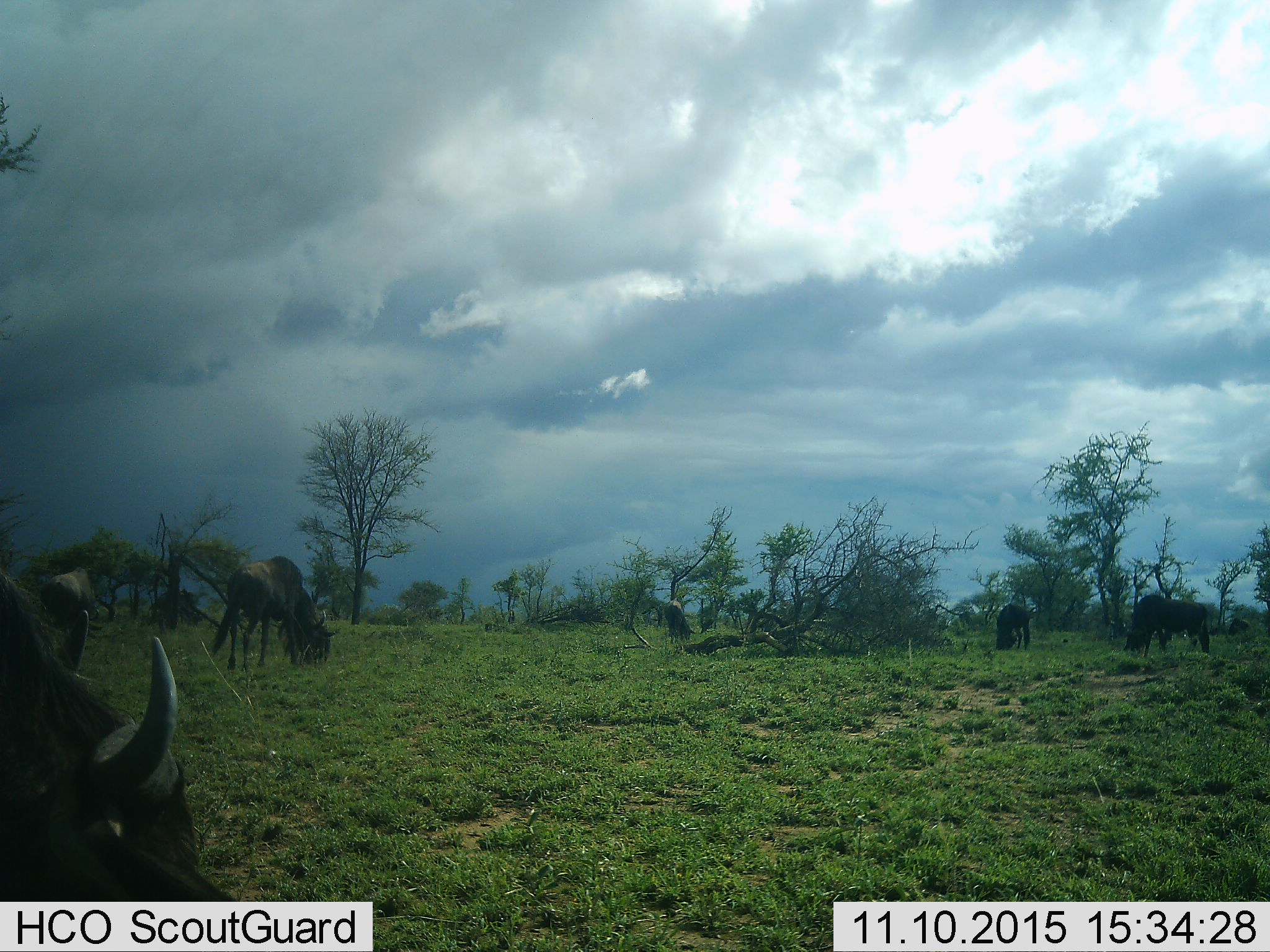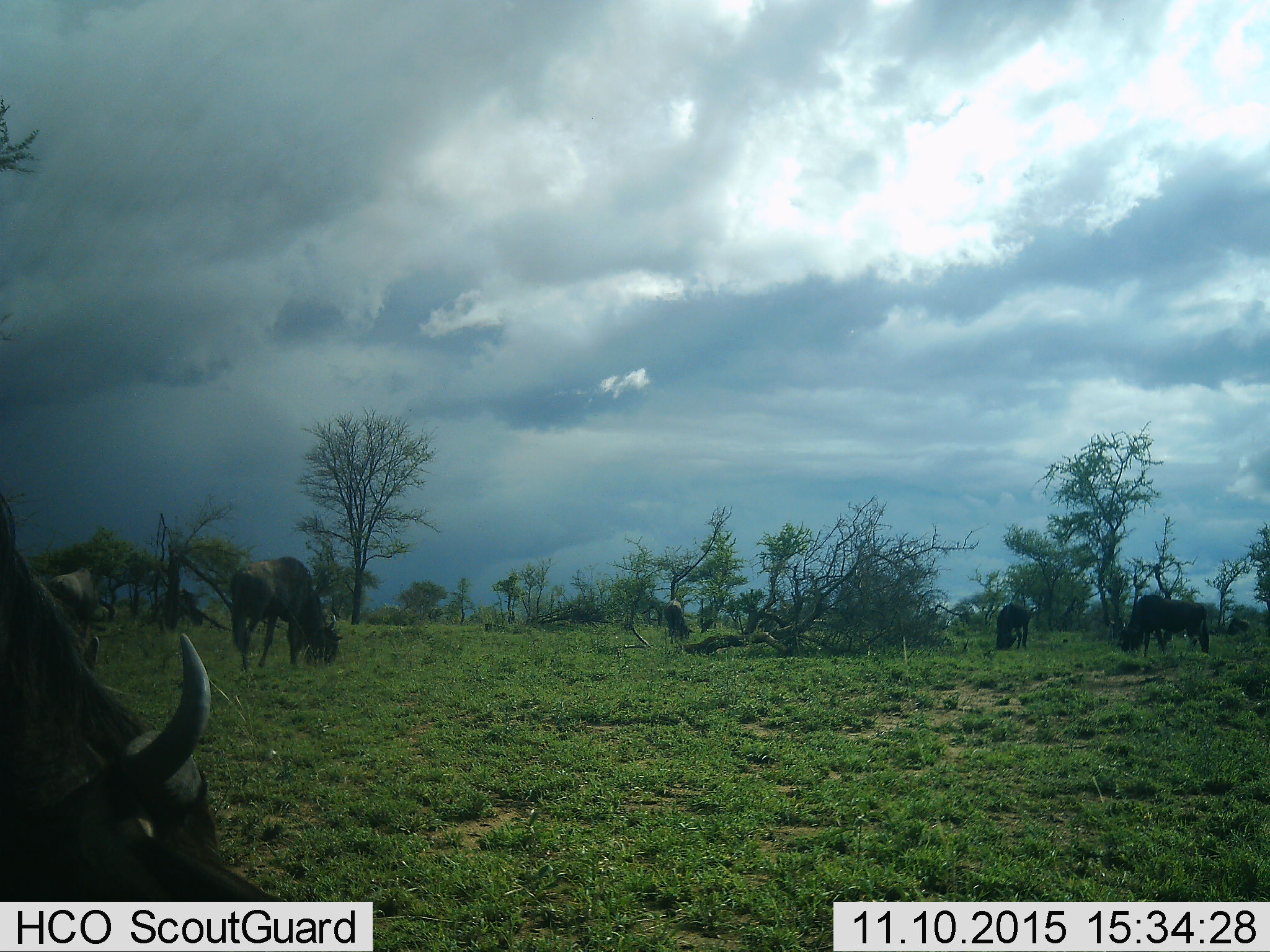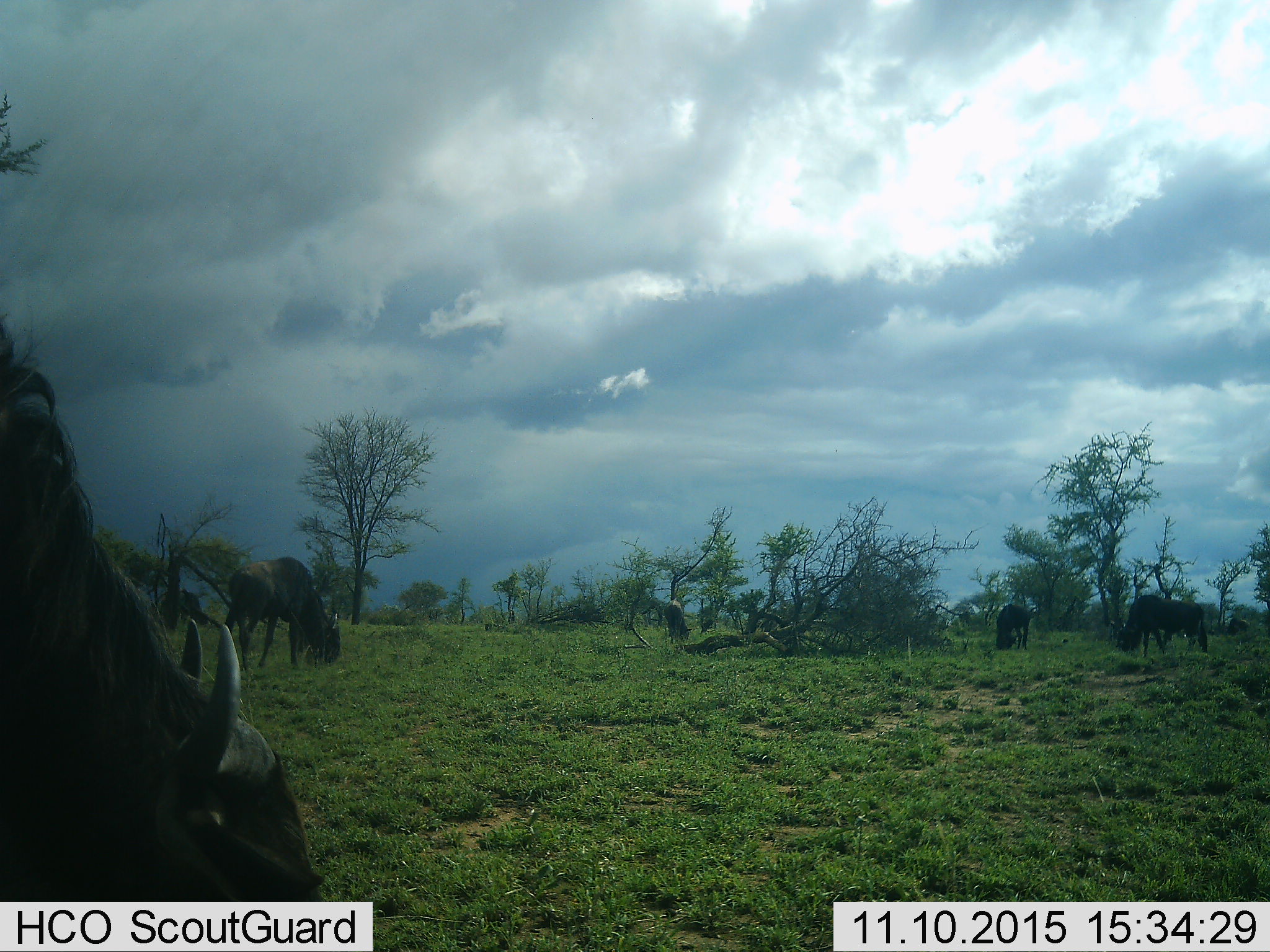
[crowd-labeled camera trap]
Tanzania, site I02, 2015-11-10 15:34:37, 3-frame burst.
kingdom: Animalia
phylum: Chordata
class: Mammalia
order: Artiodactyla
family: Bovidae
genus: Connochaetes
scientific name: Connochaetes taurinus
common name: blue wildebeest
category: wildebeest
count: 7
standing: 10%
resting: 0%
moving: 10%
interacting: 0%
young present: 0%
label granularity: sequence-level